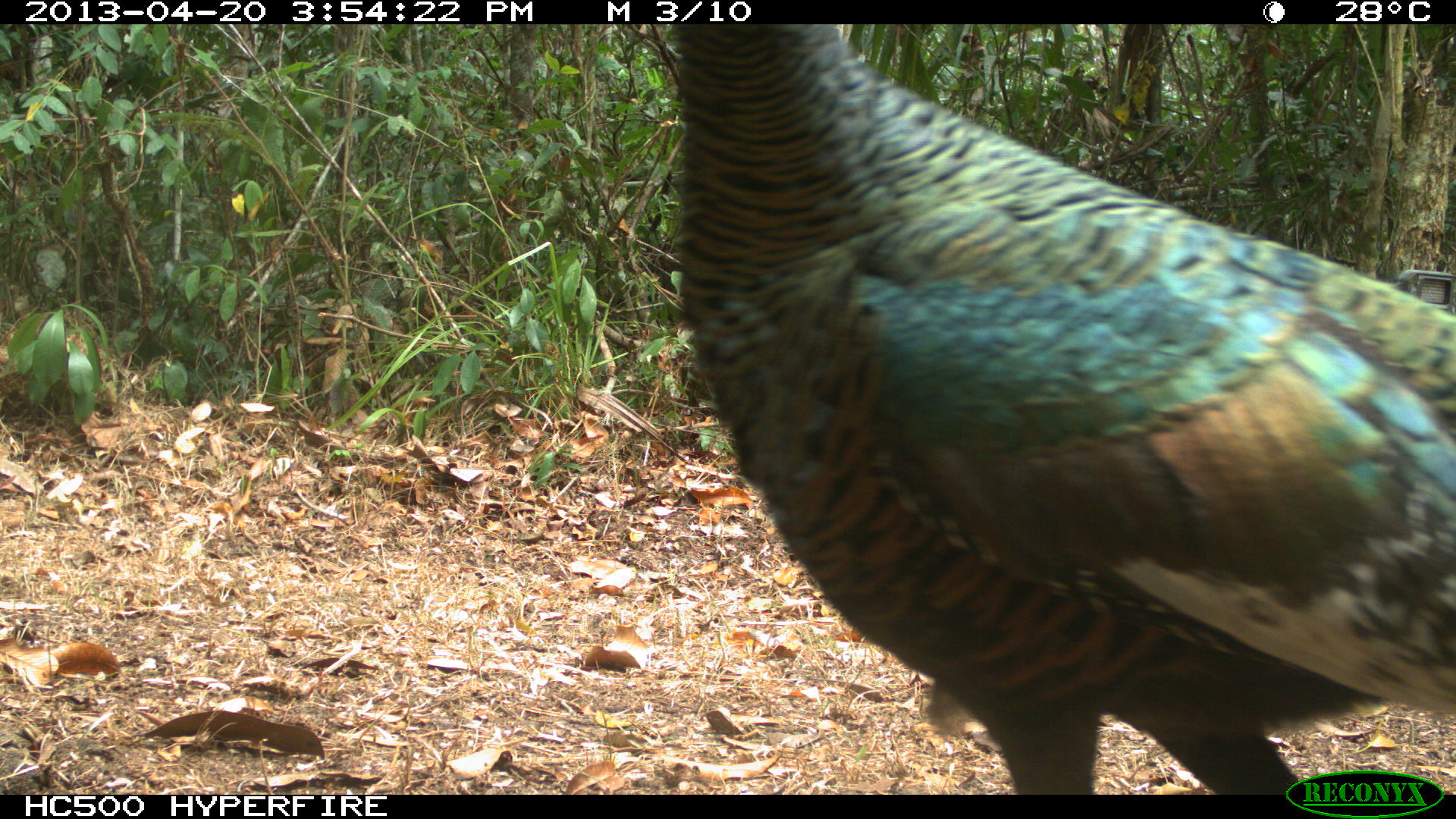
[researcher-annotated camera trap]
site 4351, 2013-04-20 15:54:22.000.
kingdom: Animalia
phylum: Chordata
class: Aves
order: Galliformes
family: Phasianidae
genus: Meleagris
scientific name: Meleagris ocellata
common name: ocellated turkey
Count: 3.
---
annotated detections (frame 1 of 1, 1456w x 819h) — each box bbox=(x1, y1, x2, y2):
meleagris ocellata: bbox=(632, 22, 1455, 789)